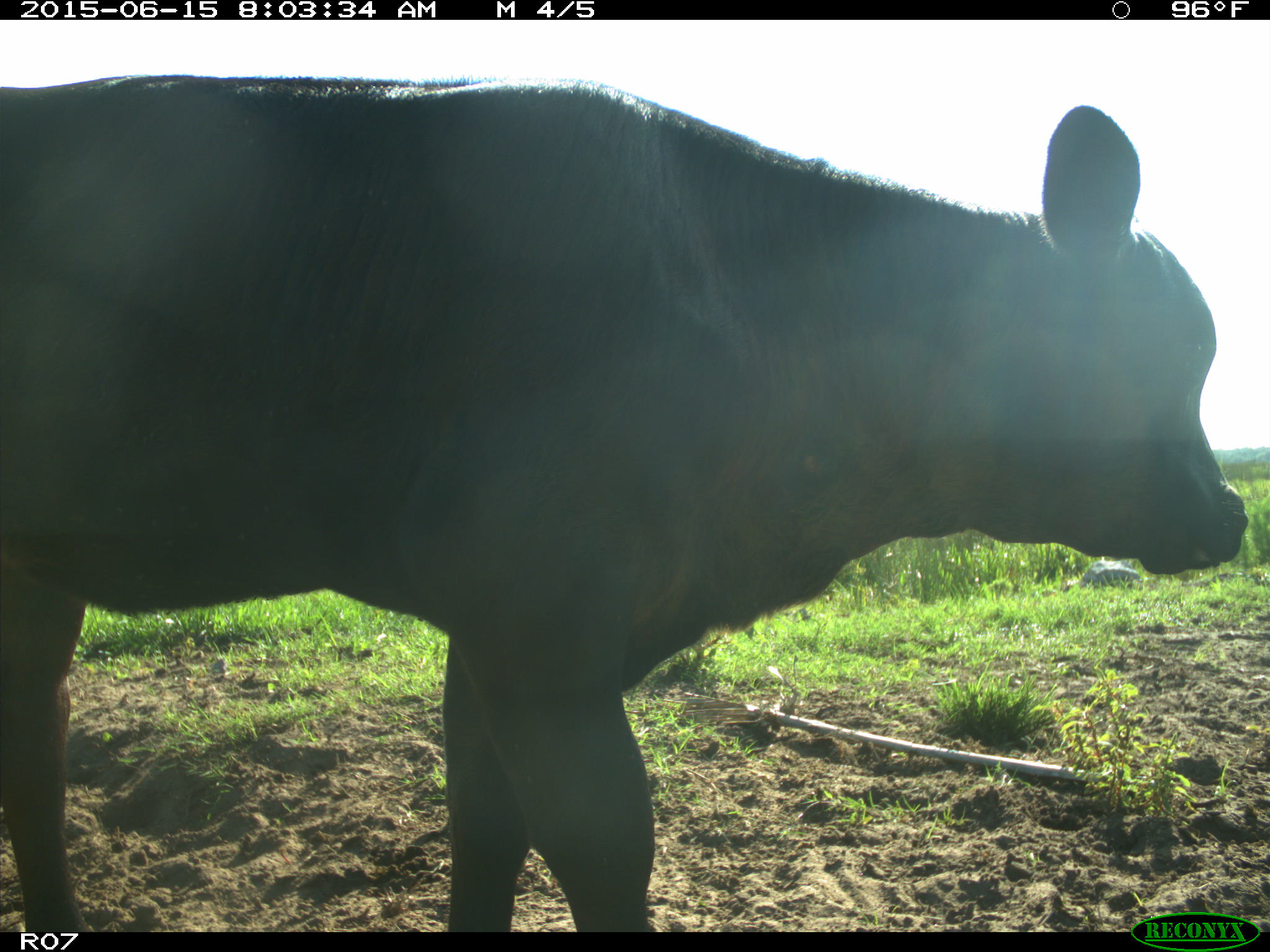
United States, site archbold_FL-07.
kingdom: Animalia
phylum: Chordata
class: Mammalia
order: Artiodactyla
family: Bovidae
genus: Bos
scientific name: Bos taurus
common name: domestic cow